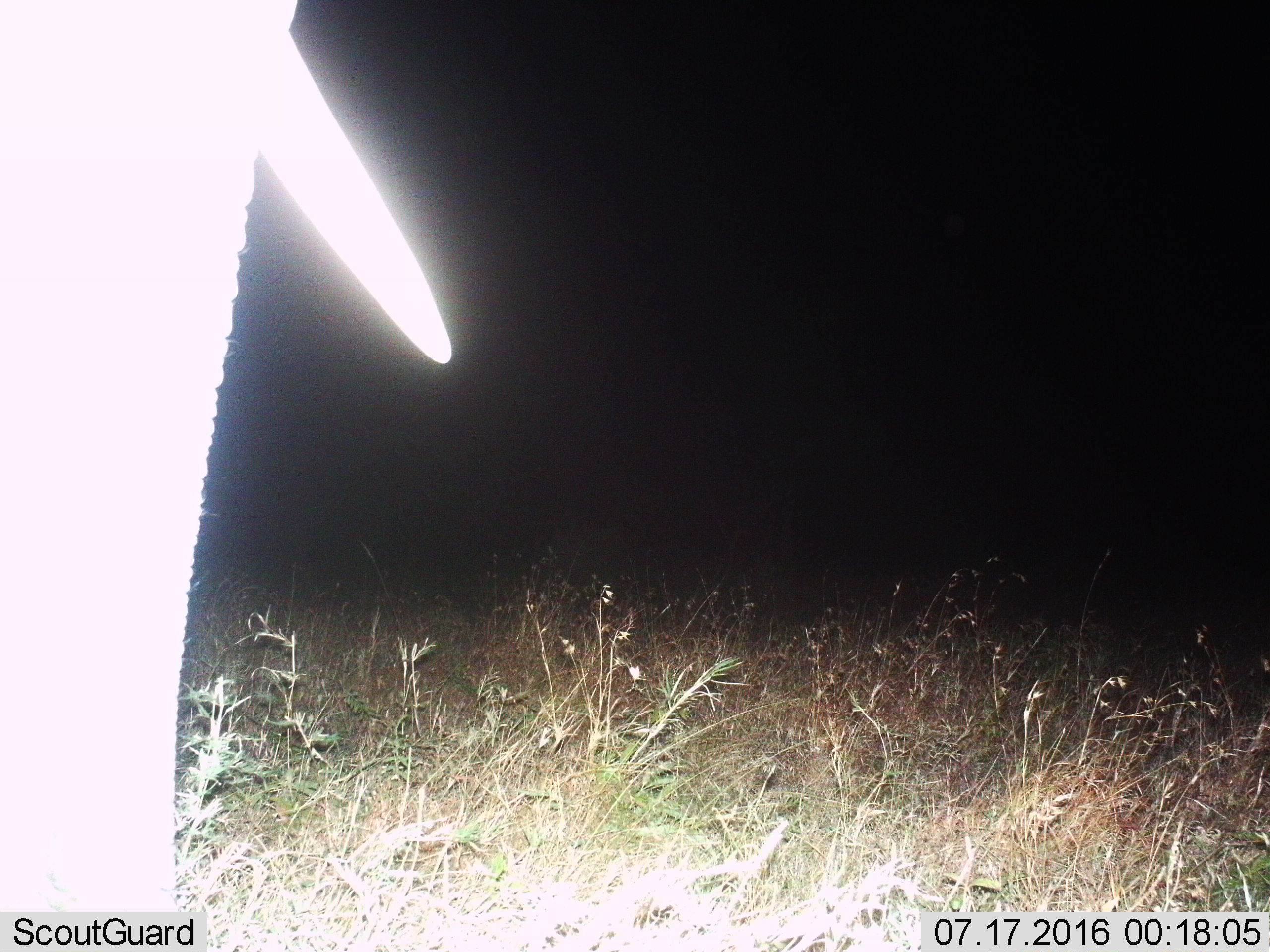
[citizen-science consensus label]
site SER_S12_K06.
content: unidentified animal